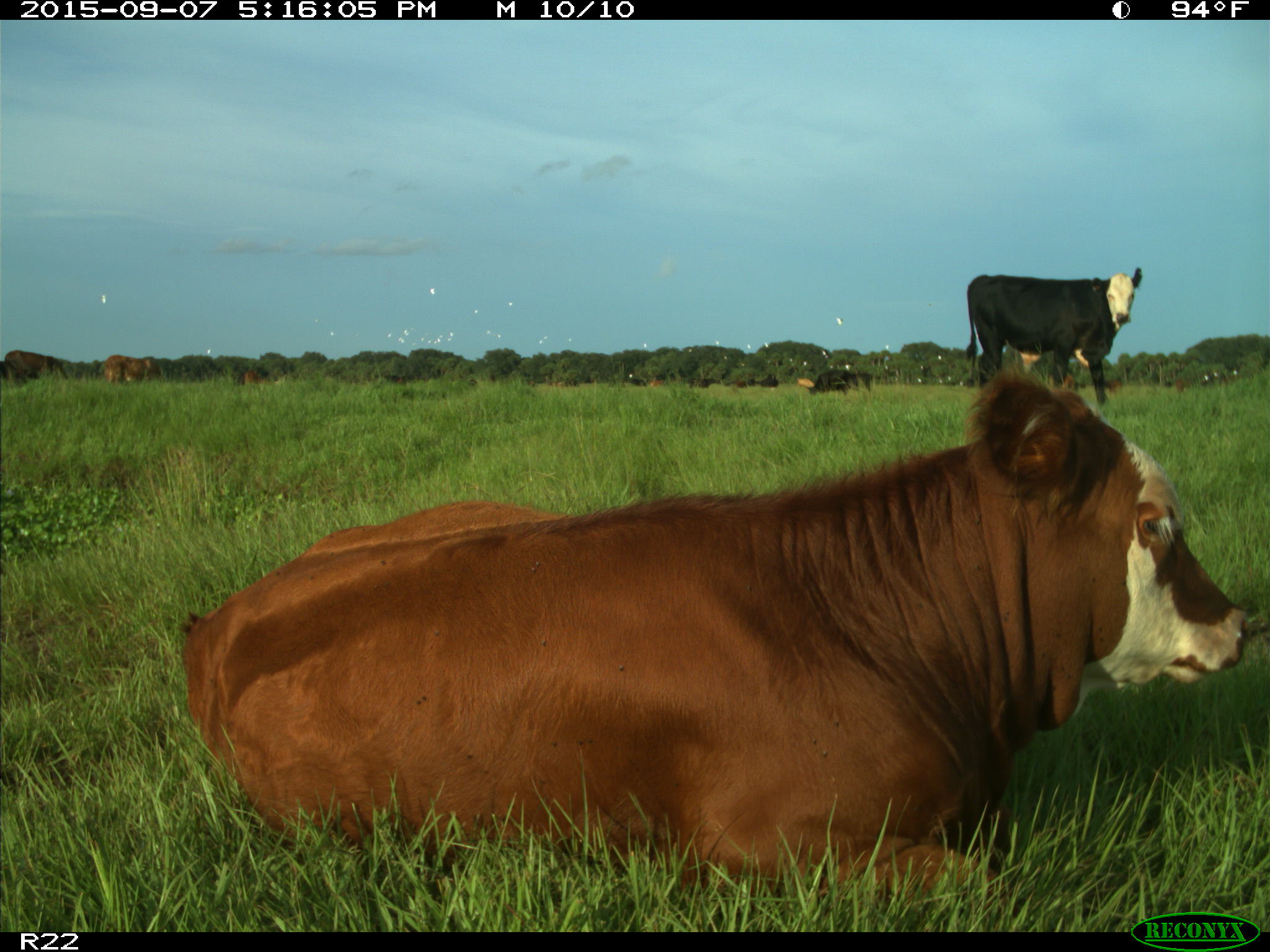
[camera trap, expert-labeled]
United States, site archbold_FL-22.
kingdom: Animalia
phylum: Chordata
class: Mammalia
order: Artiodactyla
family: Bovidae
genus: Bos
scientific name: Bos taurus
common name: domestic cow